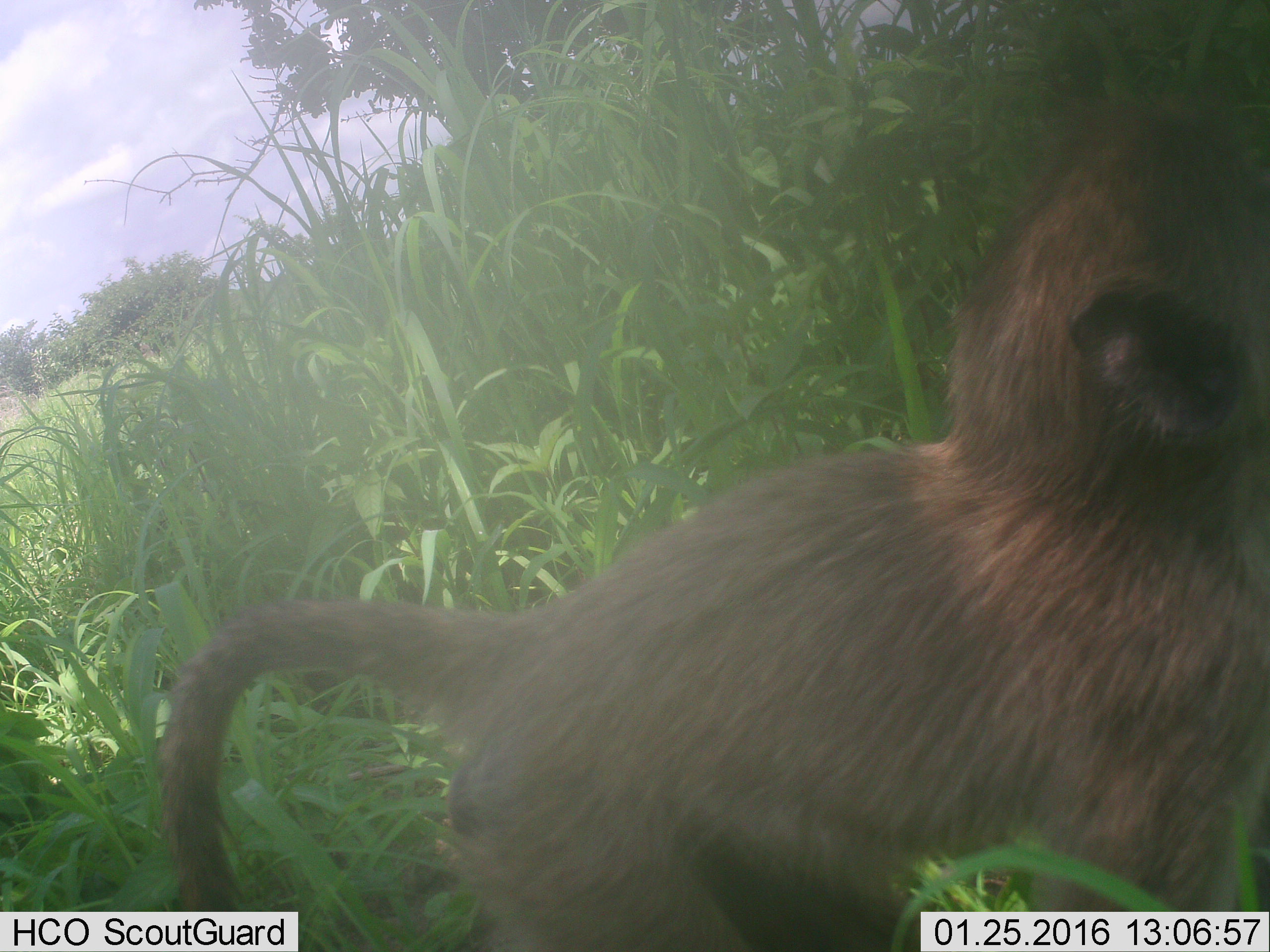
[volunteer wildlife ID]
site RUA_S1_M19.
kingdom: Animalia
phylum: Chordata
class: Mammalia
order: Primates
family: Cercopithecidae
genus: Papio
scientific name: Papio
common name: baboon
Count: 1.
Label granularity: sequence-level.